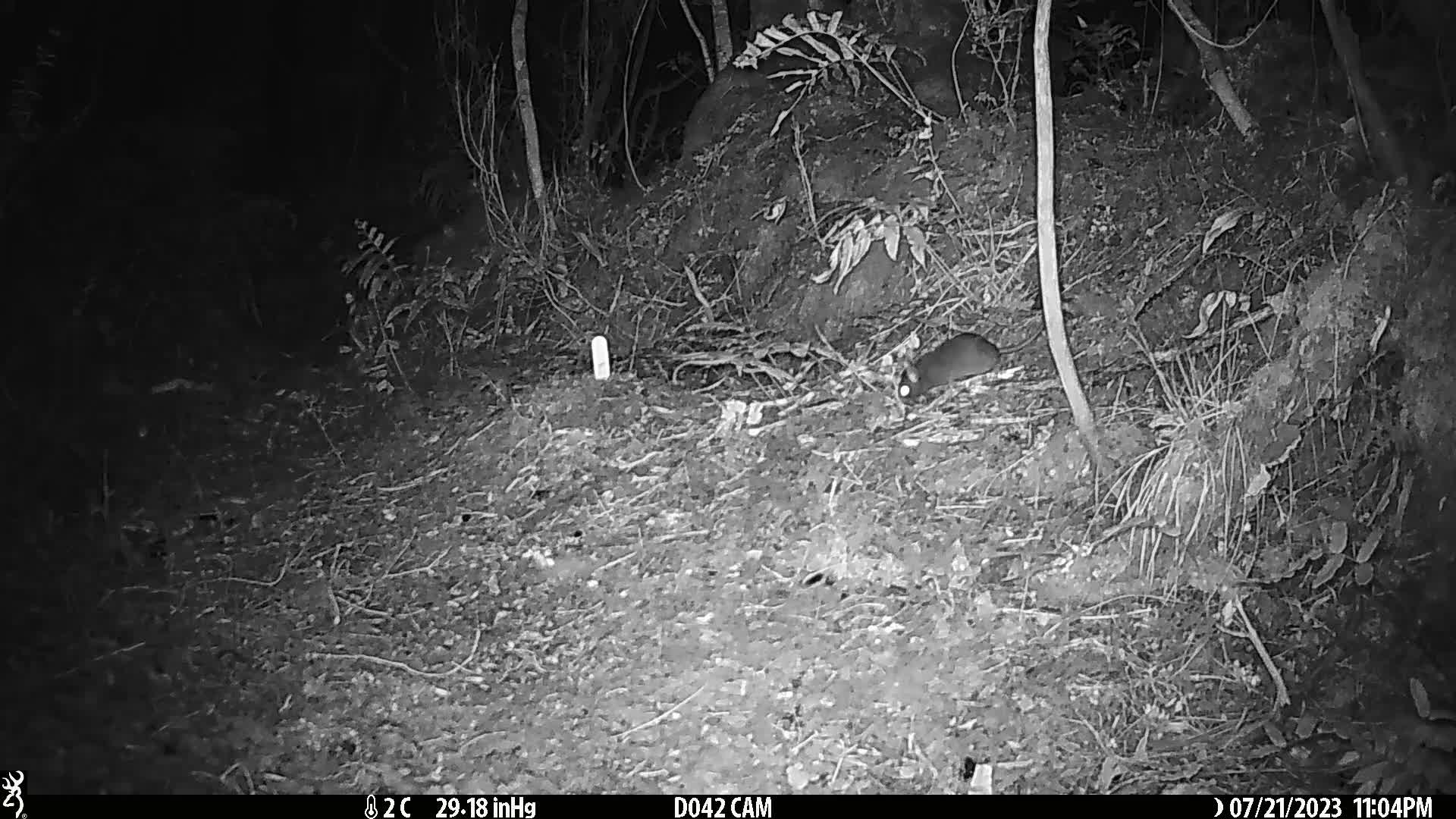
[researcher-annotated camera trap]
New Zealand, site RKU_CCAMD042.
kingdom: Animalia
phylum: Chordata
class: Mammalia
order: Rodentia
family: Muridae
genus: Rattus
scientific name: Rattus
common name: rat